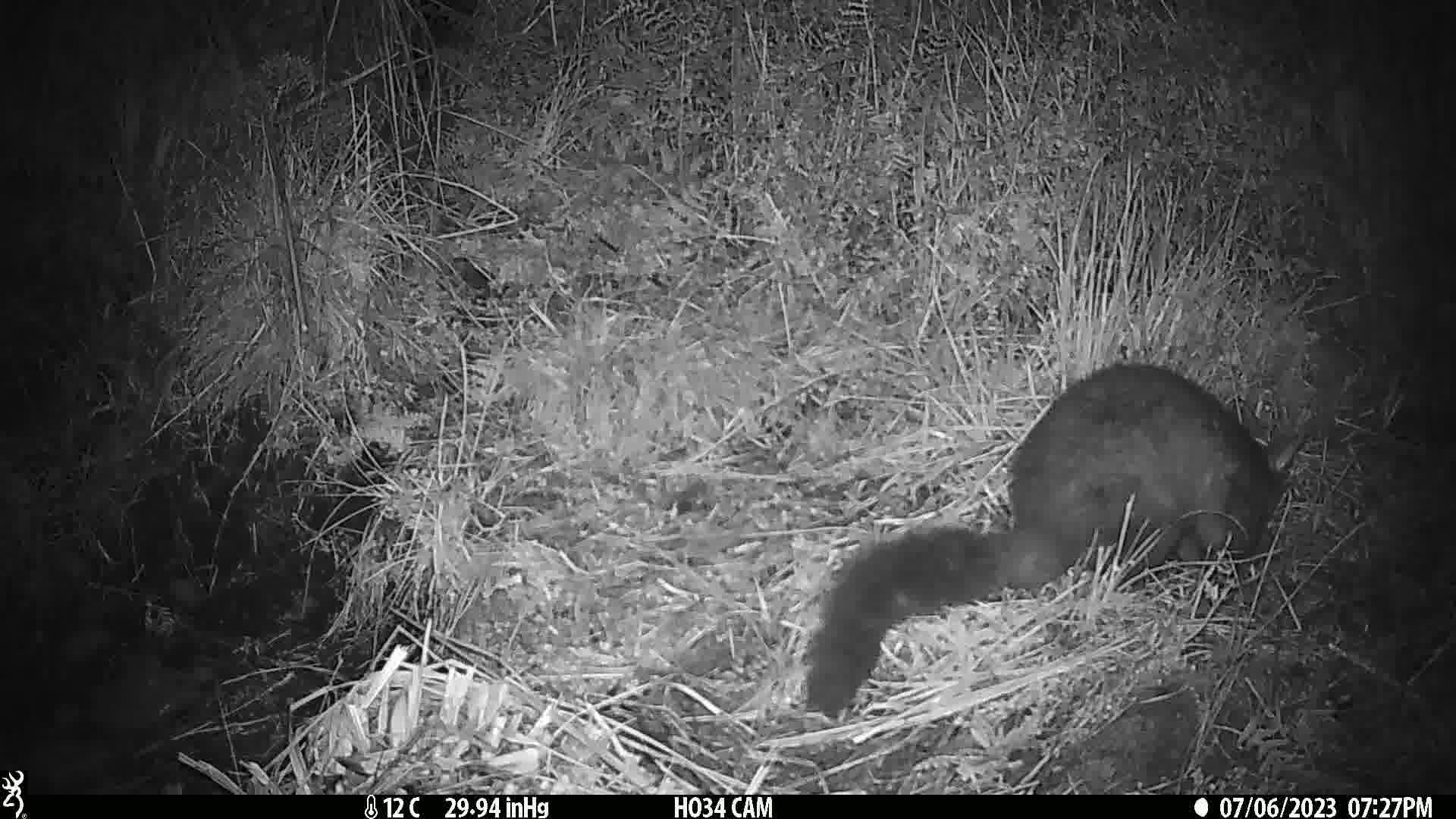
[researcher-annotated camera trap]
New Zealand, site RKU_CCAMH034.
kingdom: Animalia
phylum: Chordata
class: Mammalia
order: Diprotodontia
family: Phalangeridae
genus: Trichosurus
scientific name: Trichosurus vulpecula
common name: common brushtail possum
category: possum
Possum (common brushtail possum) (Trichosurus vulpecula).